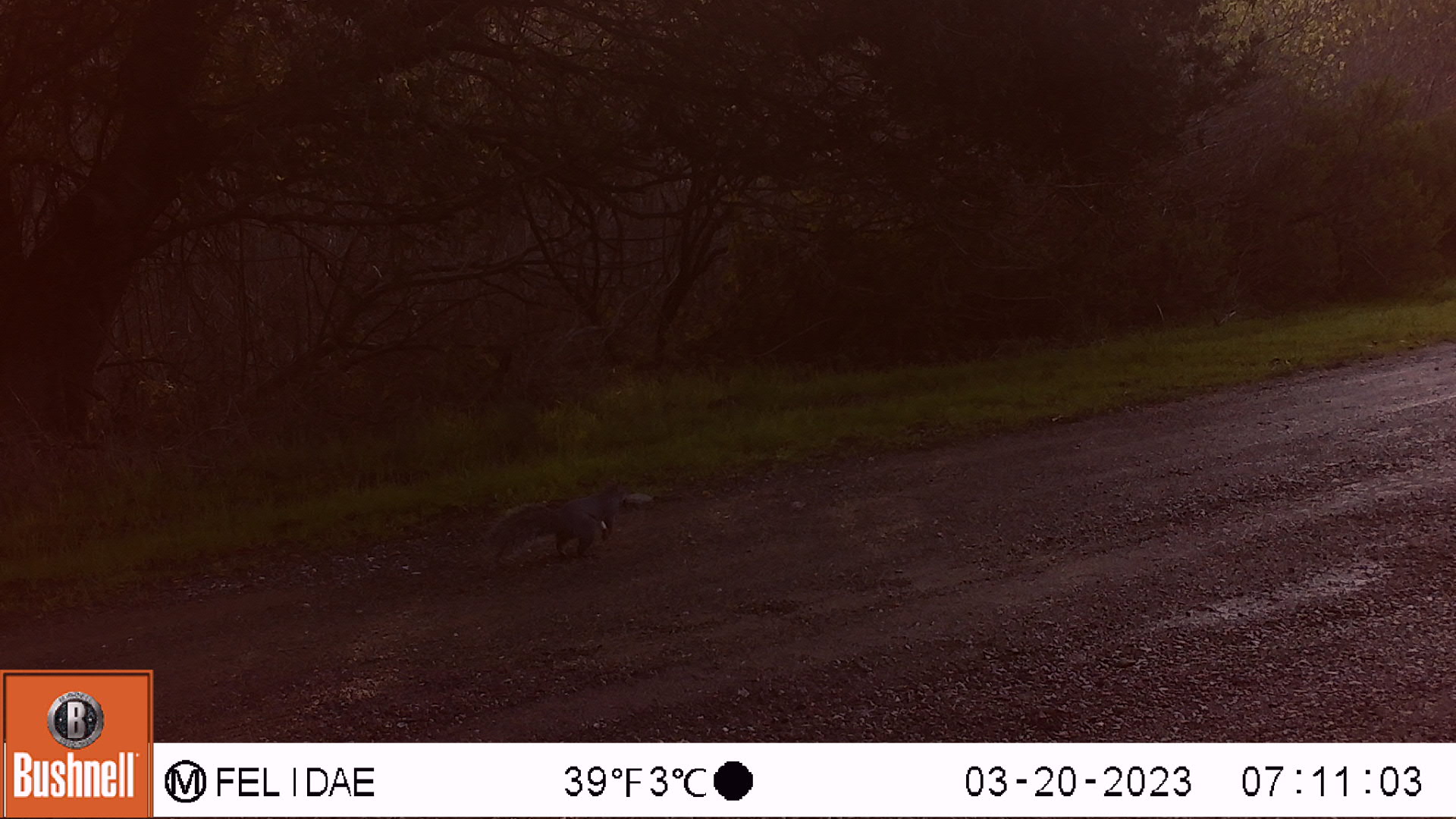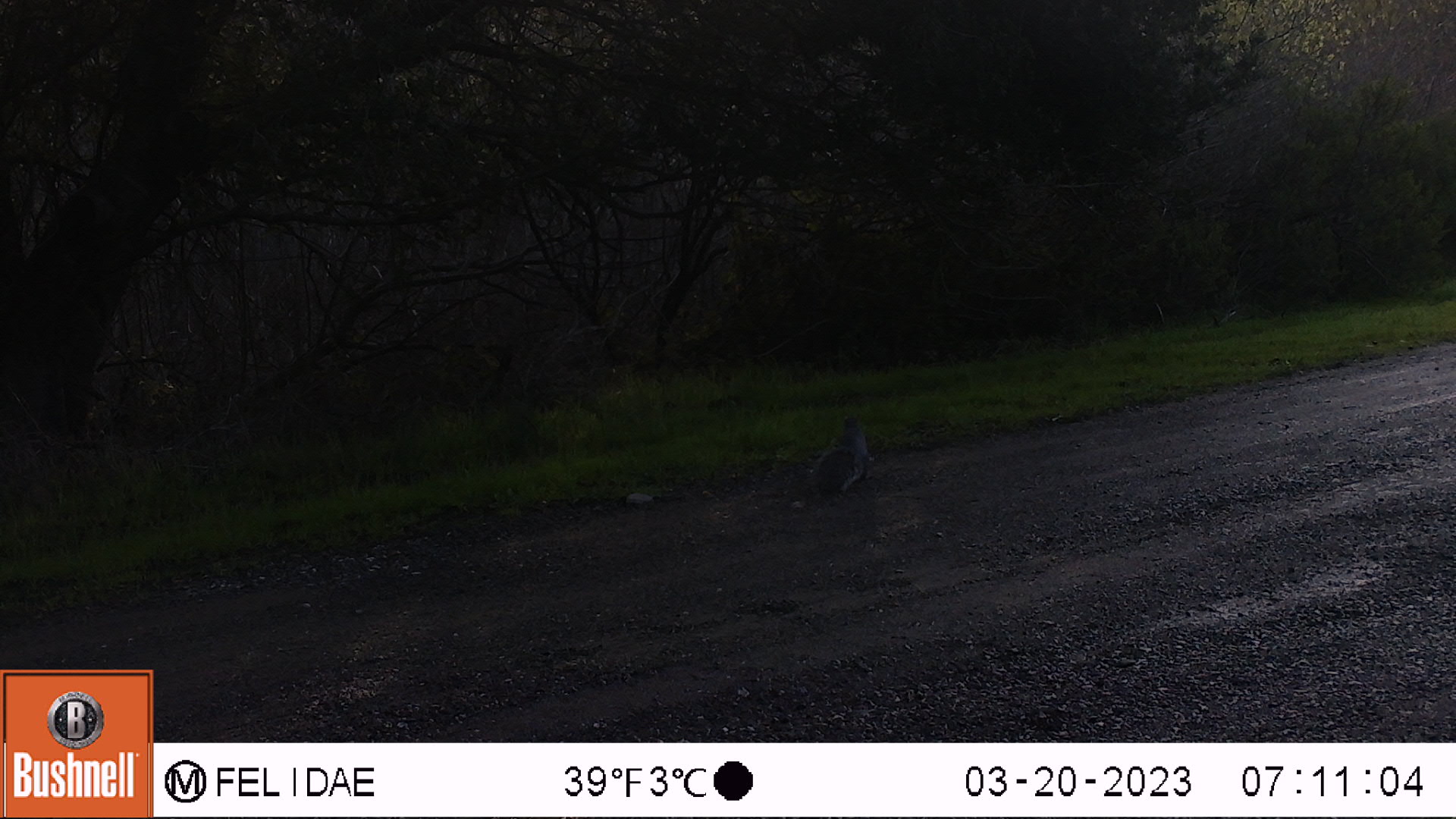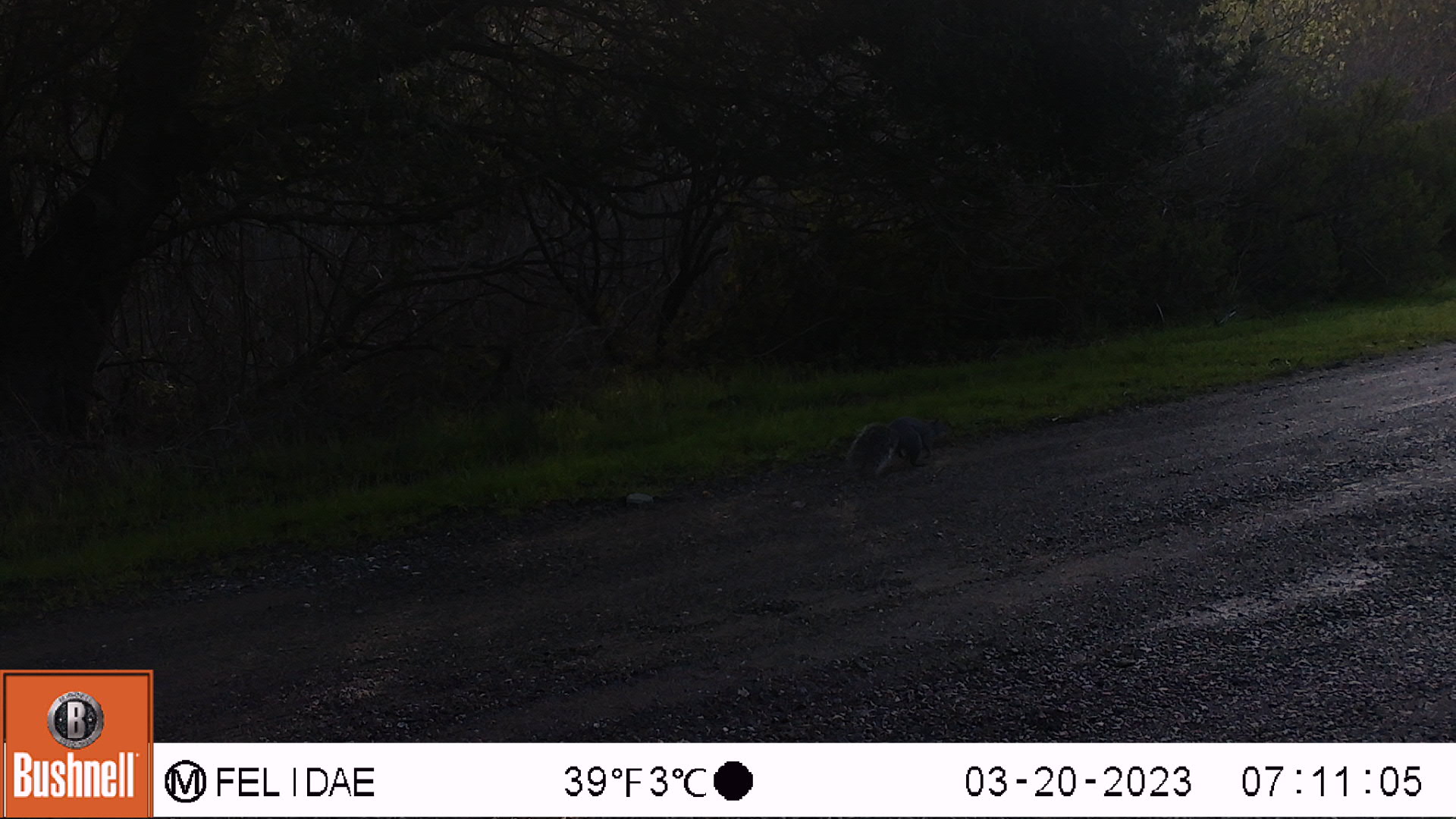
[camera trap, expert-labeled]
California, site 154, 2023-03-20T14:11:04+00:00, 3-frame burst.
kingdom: Animalia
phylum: Chordata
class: Mammalia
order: Rodentia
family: Sciuridae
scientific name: Sciuridae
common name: squirrel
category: unknown squirrel